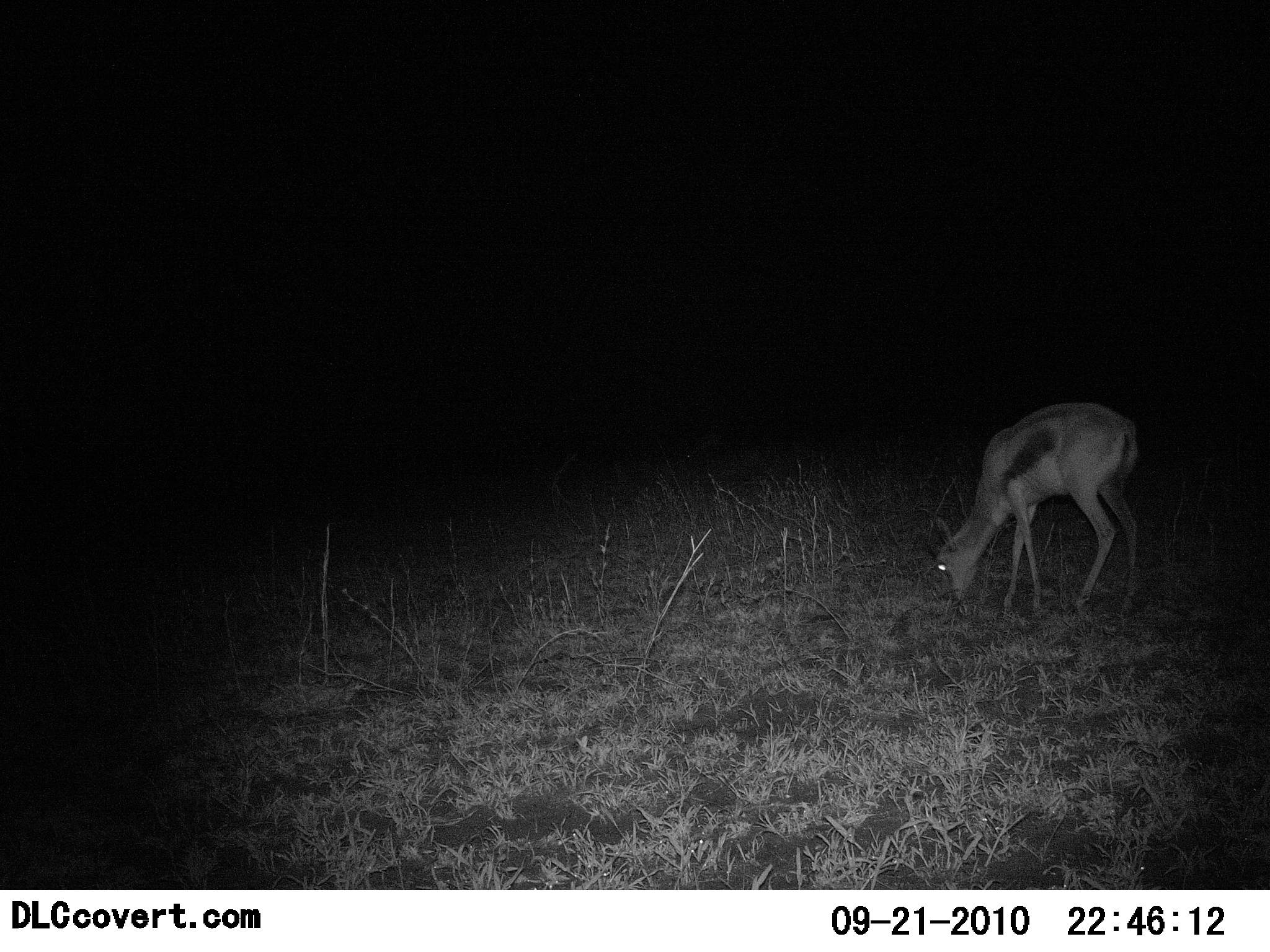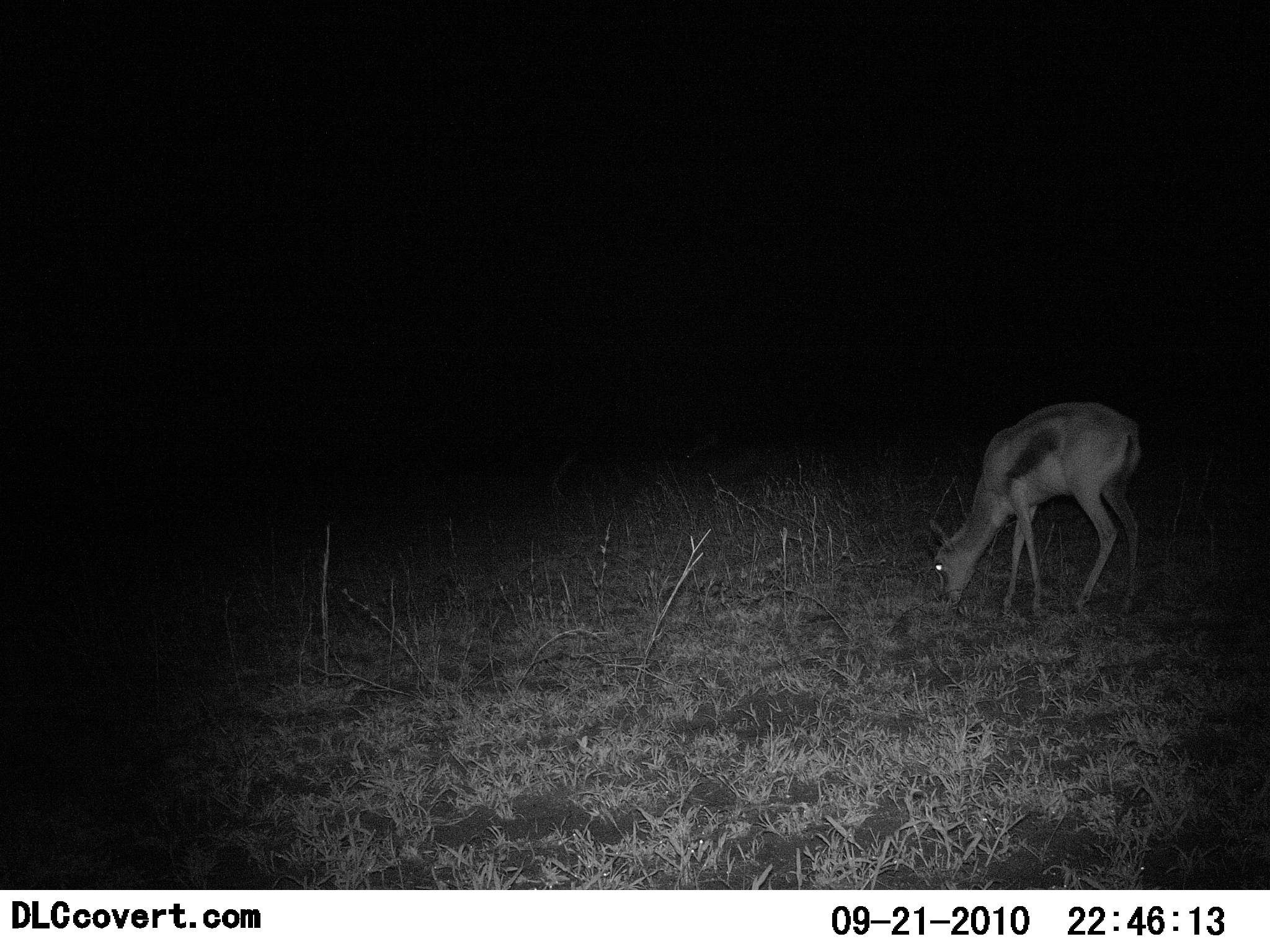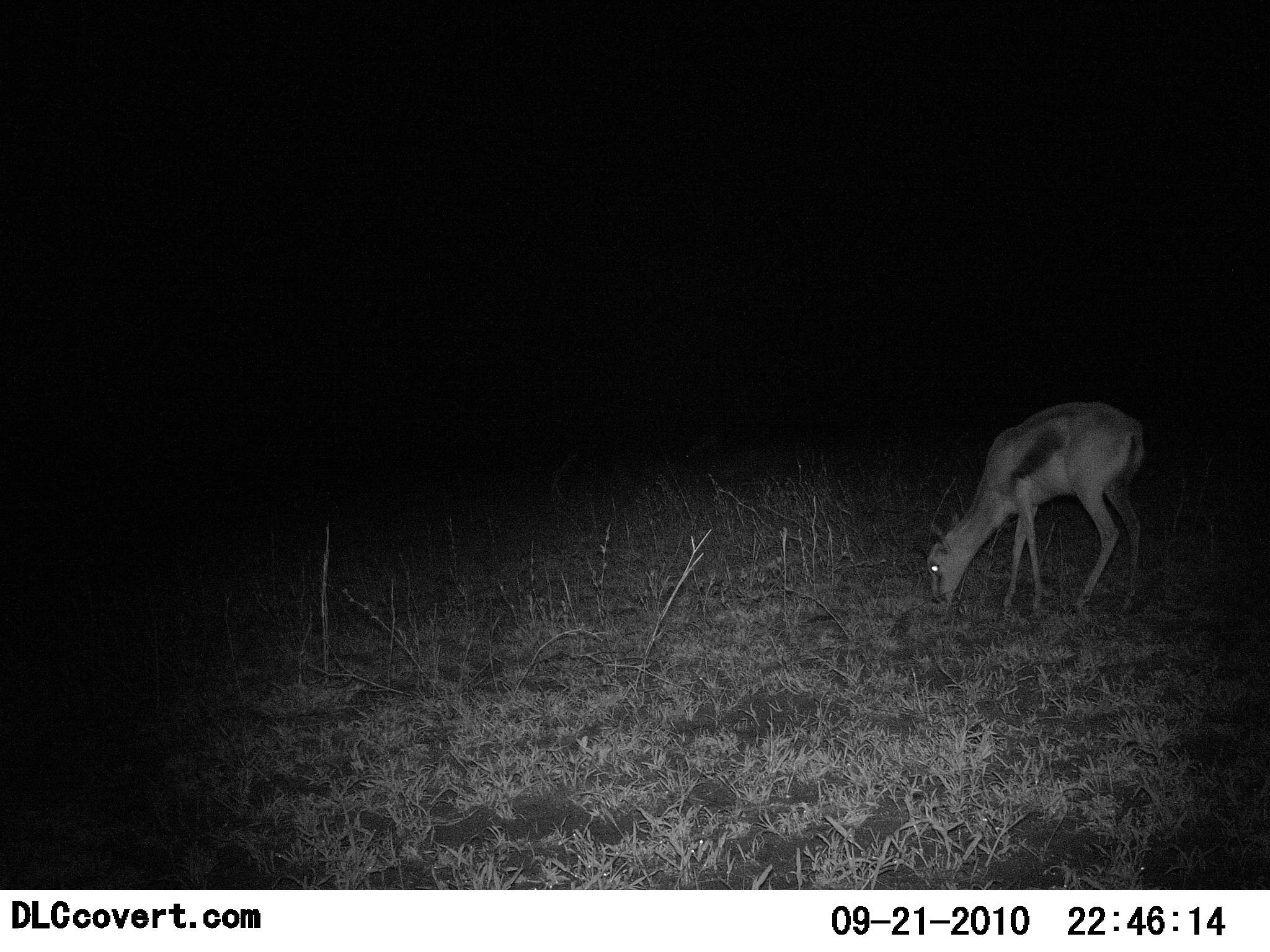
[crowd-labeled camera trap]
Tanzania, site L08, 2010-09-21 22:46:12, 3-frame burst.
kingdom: Animalia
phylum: Chordata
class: Mammalia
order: Artiodactyla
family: Bovidae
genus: Eudorcas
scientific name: Eudorcas thomsonii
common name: thomson's gazelle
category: gazellethomsons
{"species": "gazellethomsons (thomson's gazelle) (Eudorcas thomsonii)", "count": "1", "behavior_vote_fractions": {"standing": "15%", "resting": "0%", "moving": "0%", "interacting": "0%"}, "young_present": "0%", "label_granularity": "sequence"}